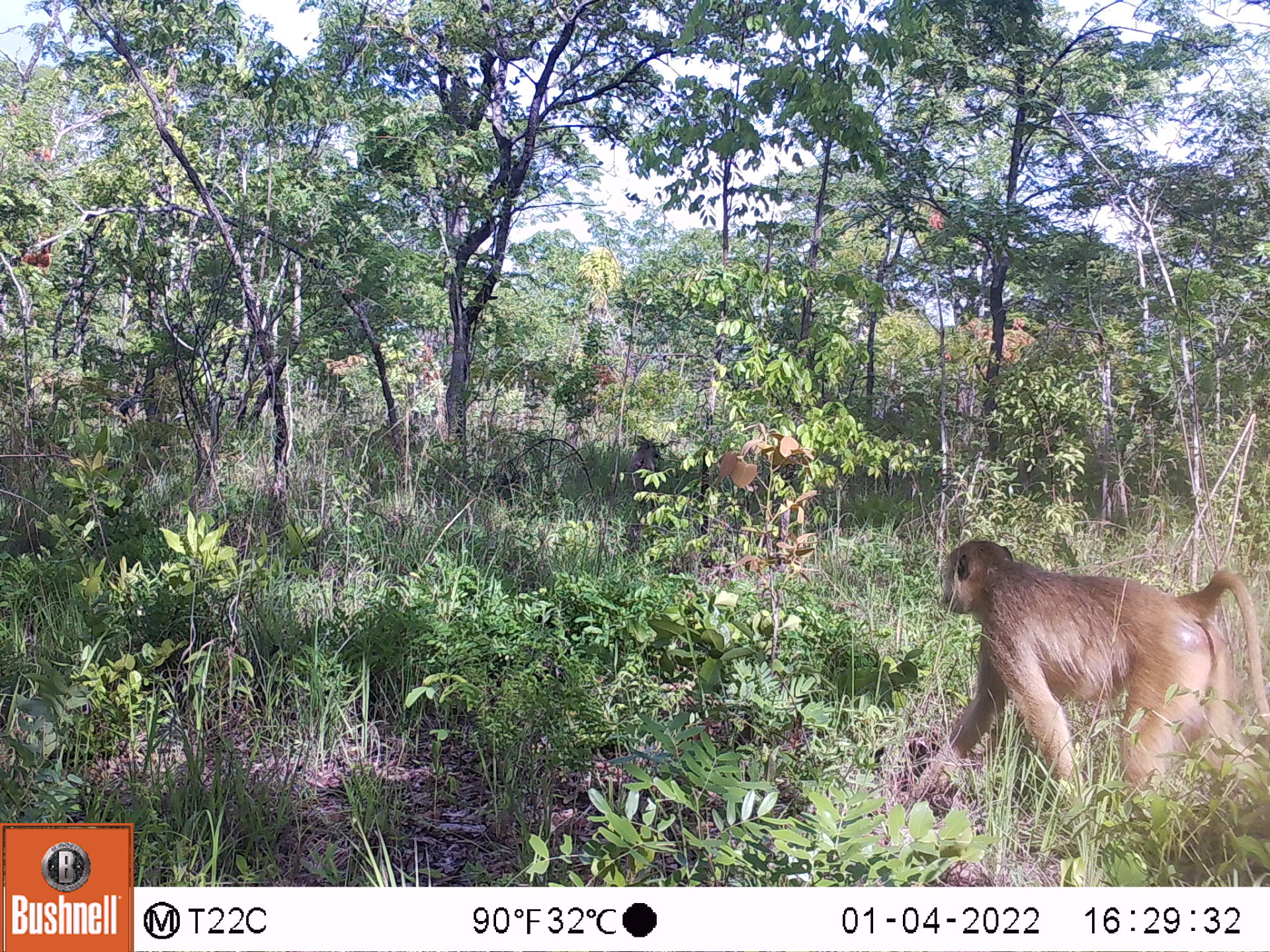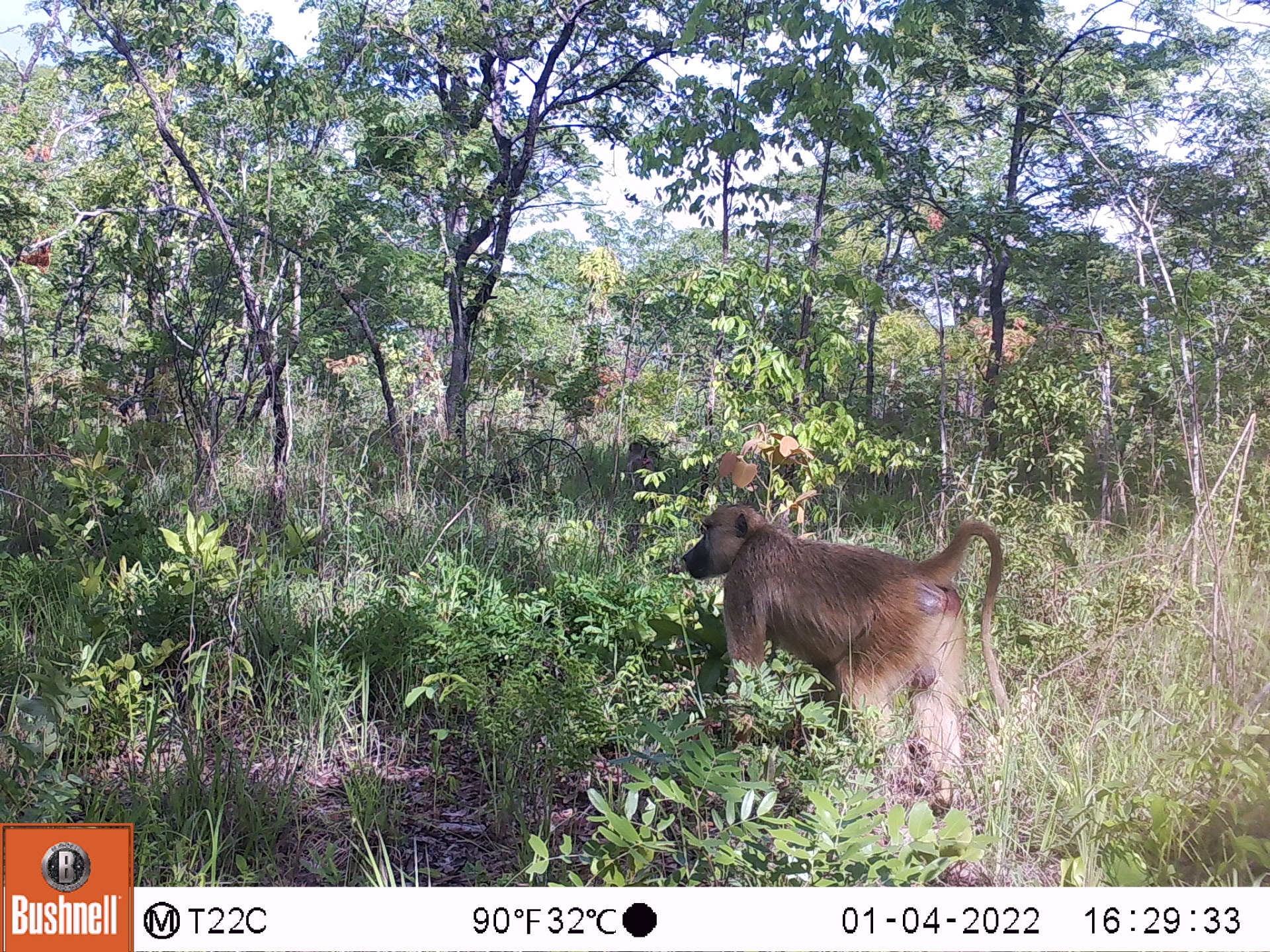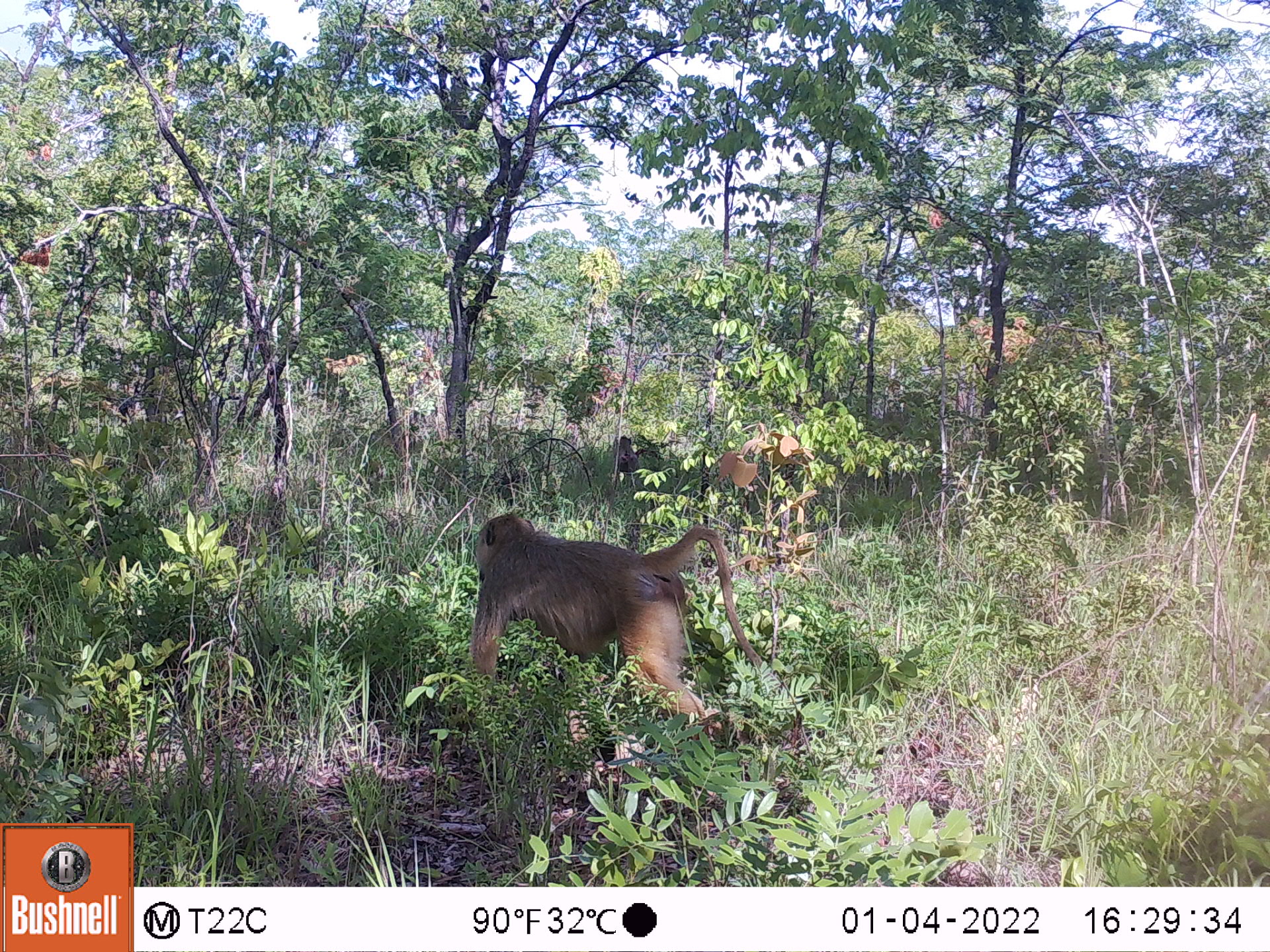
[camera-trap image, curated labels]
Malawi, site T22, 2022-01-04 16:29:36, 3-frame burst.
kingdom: Animalia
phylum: Chordata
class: Mammalia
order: Primates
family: Cercopithecidae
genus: Papio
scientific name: Papio cynocephalus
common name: yellow baboon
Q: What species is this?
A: Yellow baboon (Papio cynocephalus).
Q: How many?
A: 2.